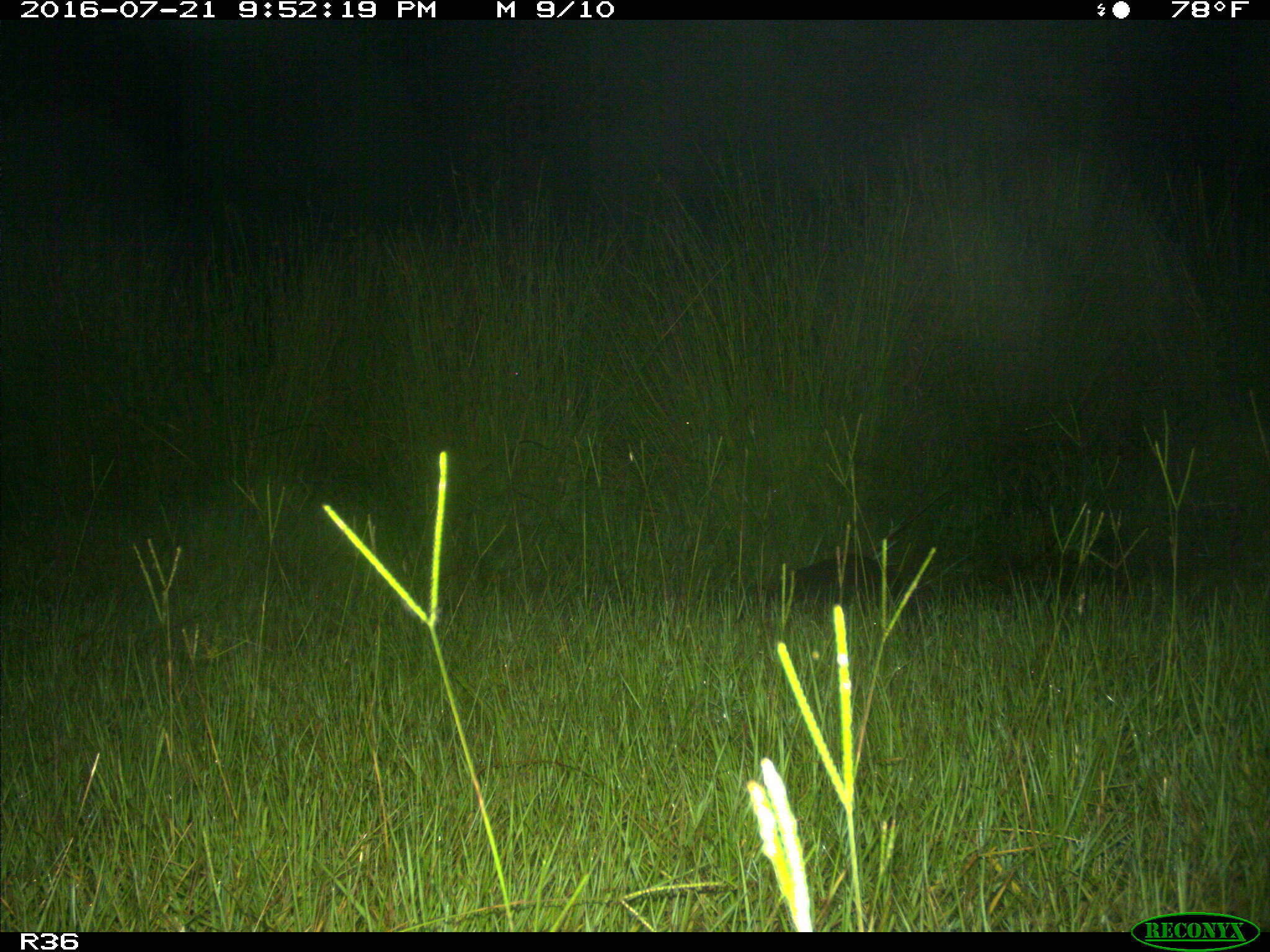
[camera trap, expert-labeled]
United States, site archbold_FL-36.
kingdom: Animalia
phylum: Chordata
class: Mammalia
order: Cingulata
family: Dasypodidae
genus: Dasypus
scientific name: Dasypus novemcinctus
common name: nine-banded armadillo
Dasypus novemcinctus (nine-banded armadillo).